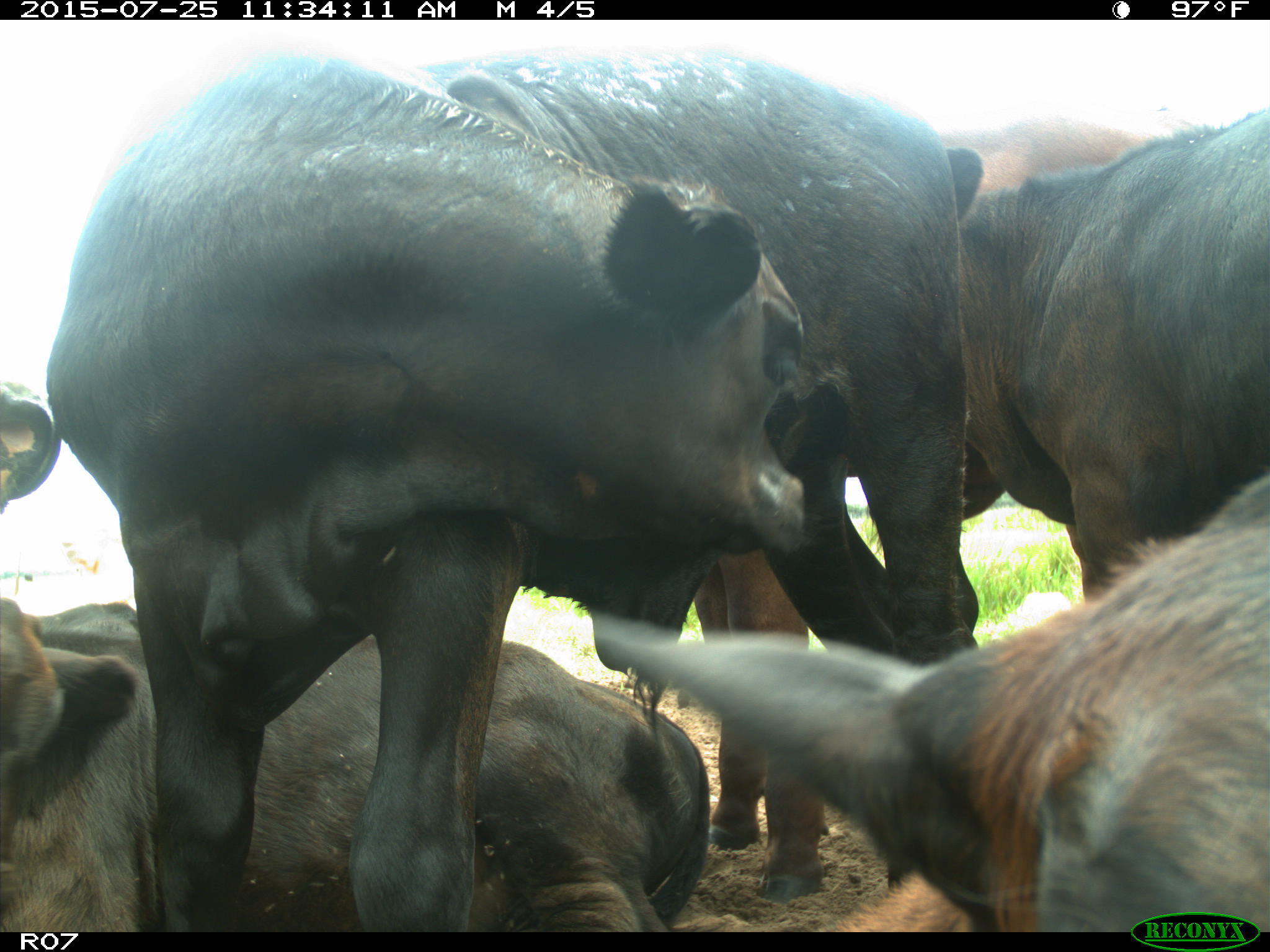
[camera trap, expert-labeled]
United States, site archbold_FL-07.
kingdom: Animalia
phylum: Chordata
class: Mammalia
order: Artiodactyla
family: Bovidae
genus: Bos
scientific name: Bos taurus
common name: domestic cow